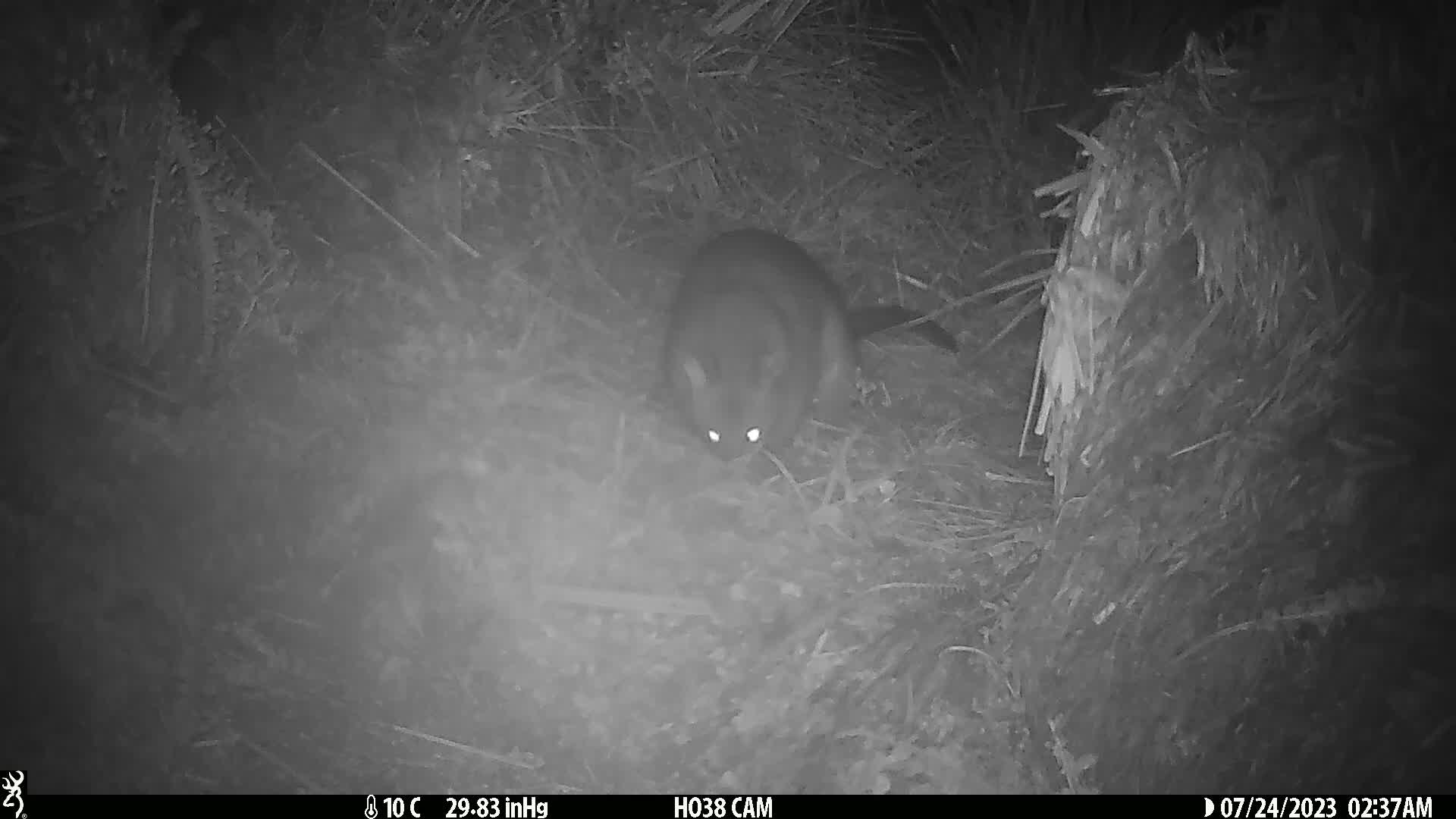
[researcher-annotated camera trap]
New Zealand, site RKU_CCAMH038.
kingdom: Animalia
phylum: Chordata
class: Mammalia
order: Diprotodontia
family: Phalangeridae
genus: Trichosurus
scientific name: Trichosurus vulpecula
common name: common brushtail possum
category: possum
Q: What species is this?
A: Possum (common brushtail possum) (Trichosurus vulpecula).